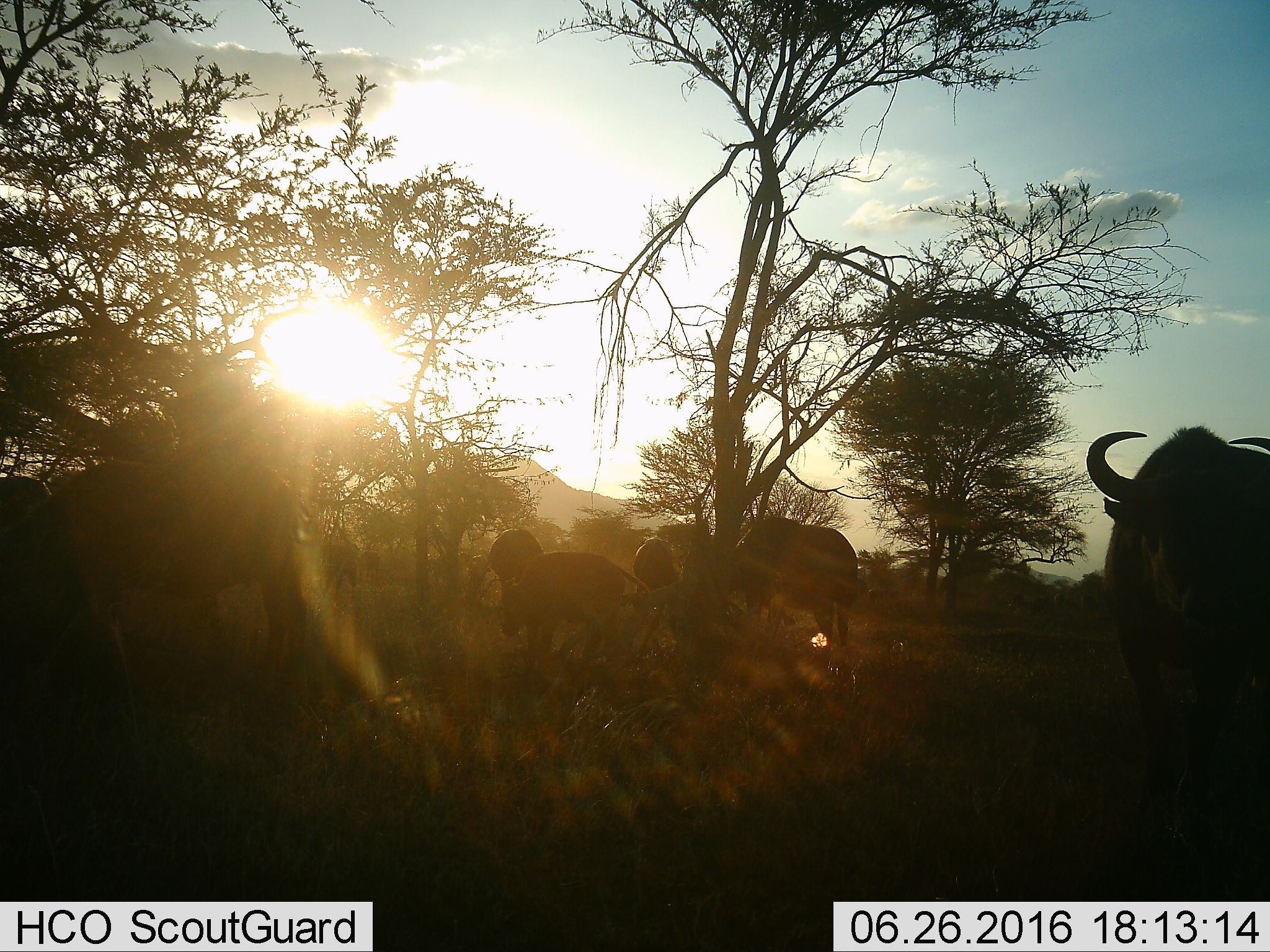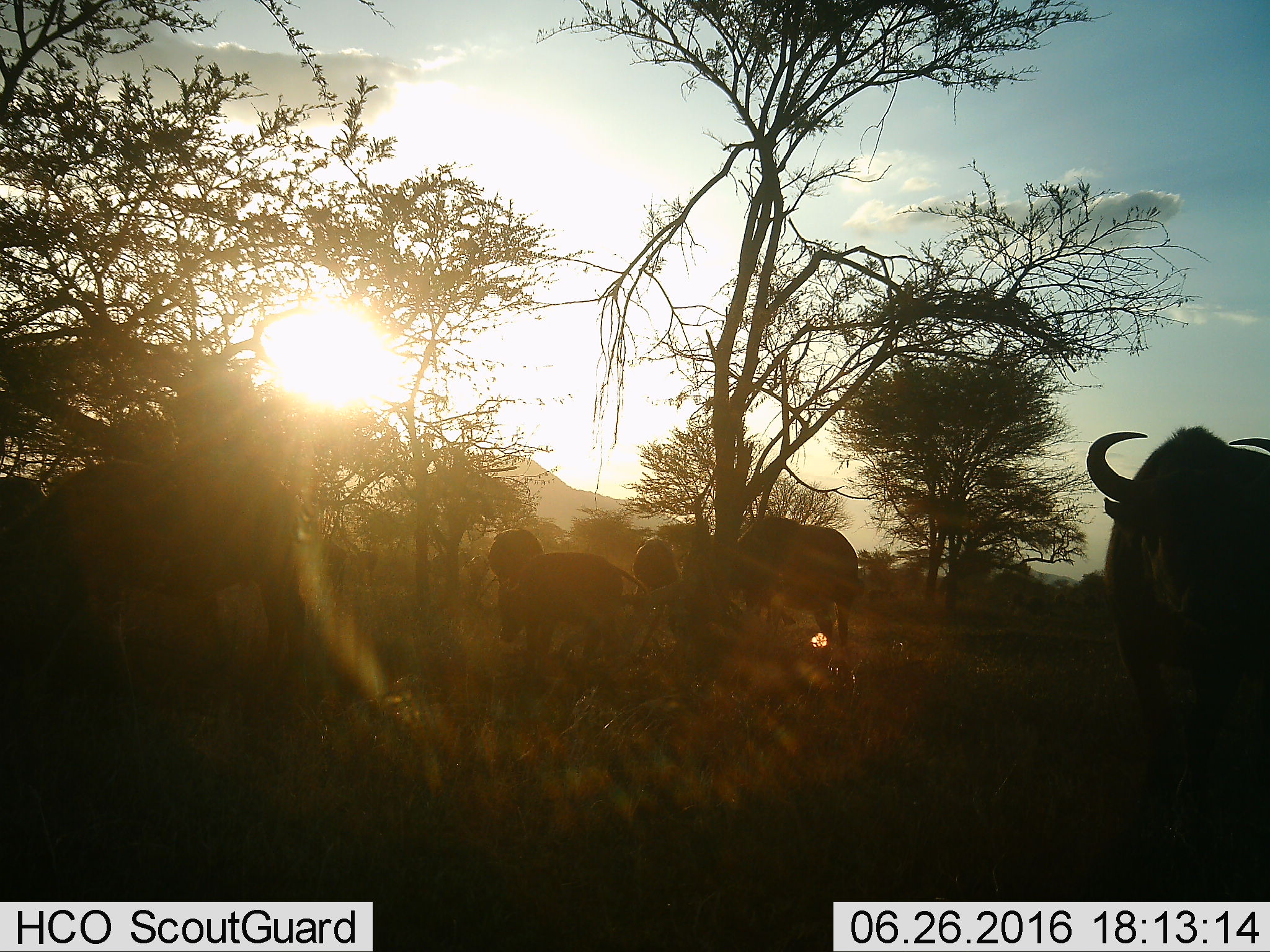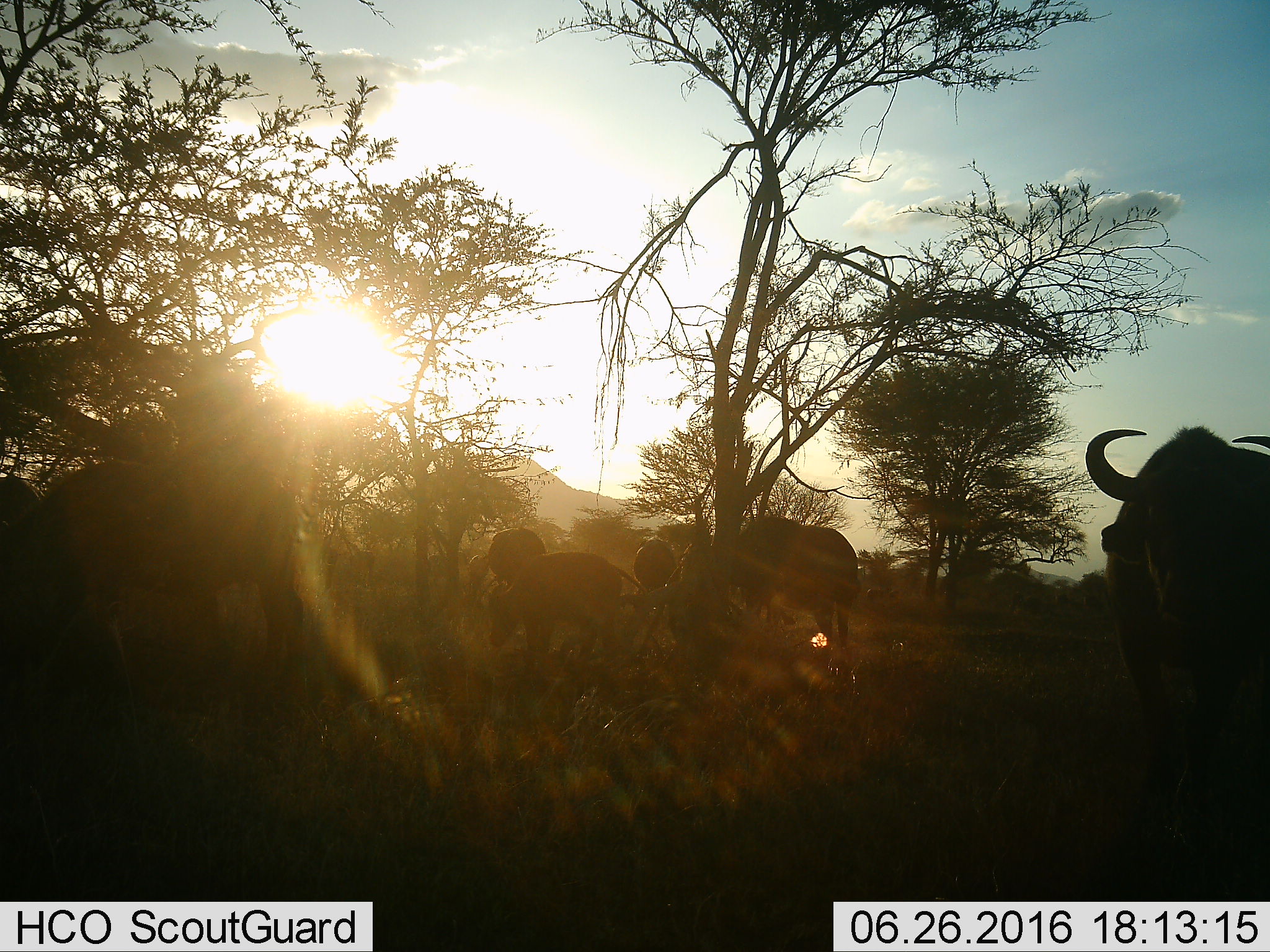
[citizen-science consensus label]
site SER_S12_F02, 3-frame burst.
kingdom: Animalia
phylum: Chordata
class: Mammalia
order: Artiodactyla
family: Bovidae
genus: Connochaetes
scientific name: Connochaetes taurinus taurinus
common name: blue wildebeest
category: wildebeestblue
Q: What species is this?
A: Wildebeestblue (blue wildebeest) (Connochaetes taurinus taurinus).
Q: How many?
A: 6.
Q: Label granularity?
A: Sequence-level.